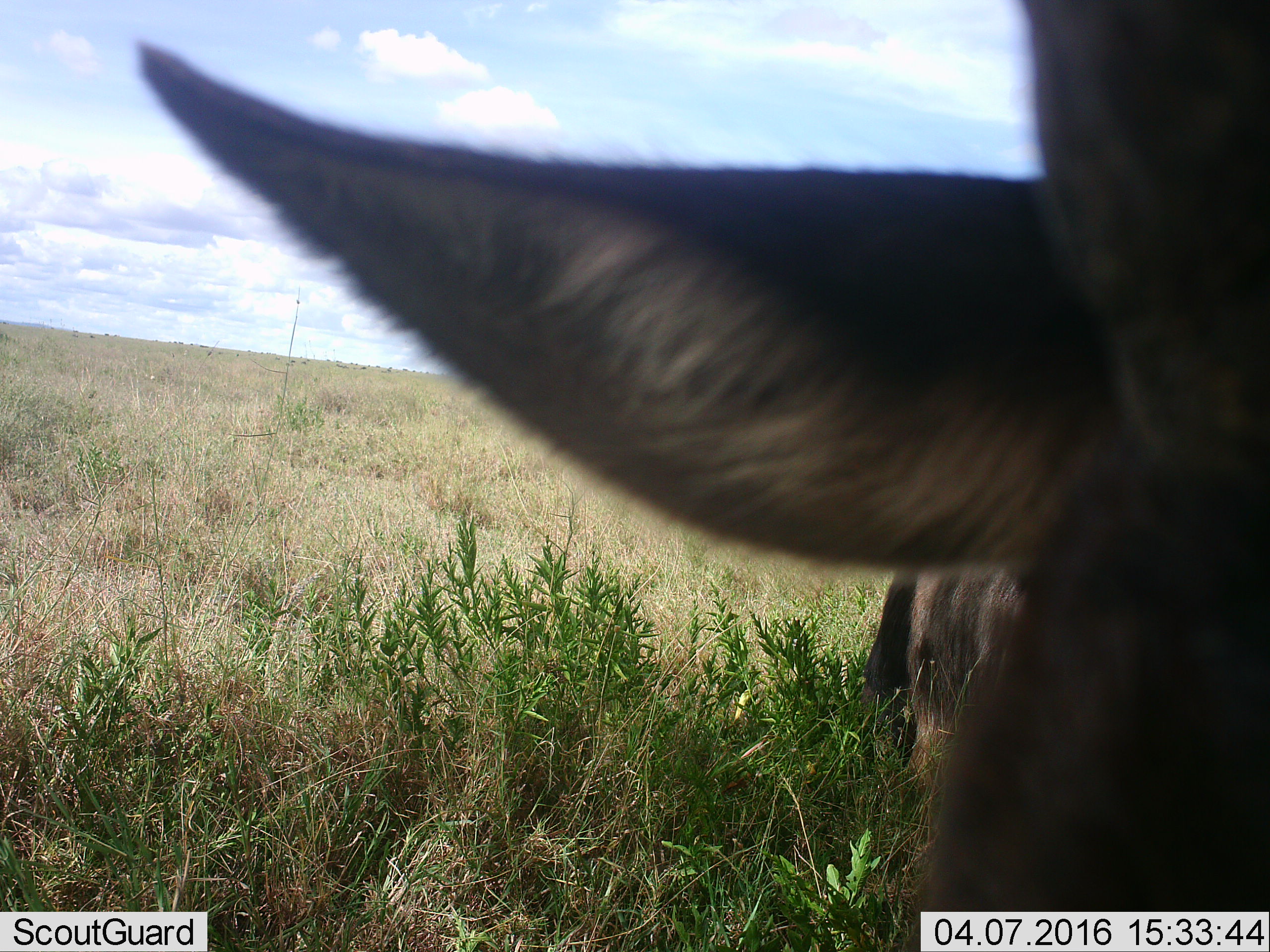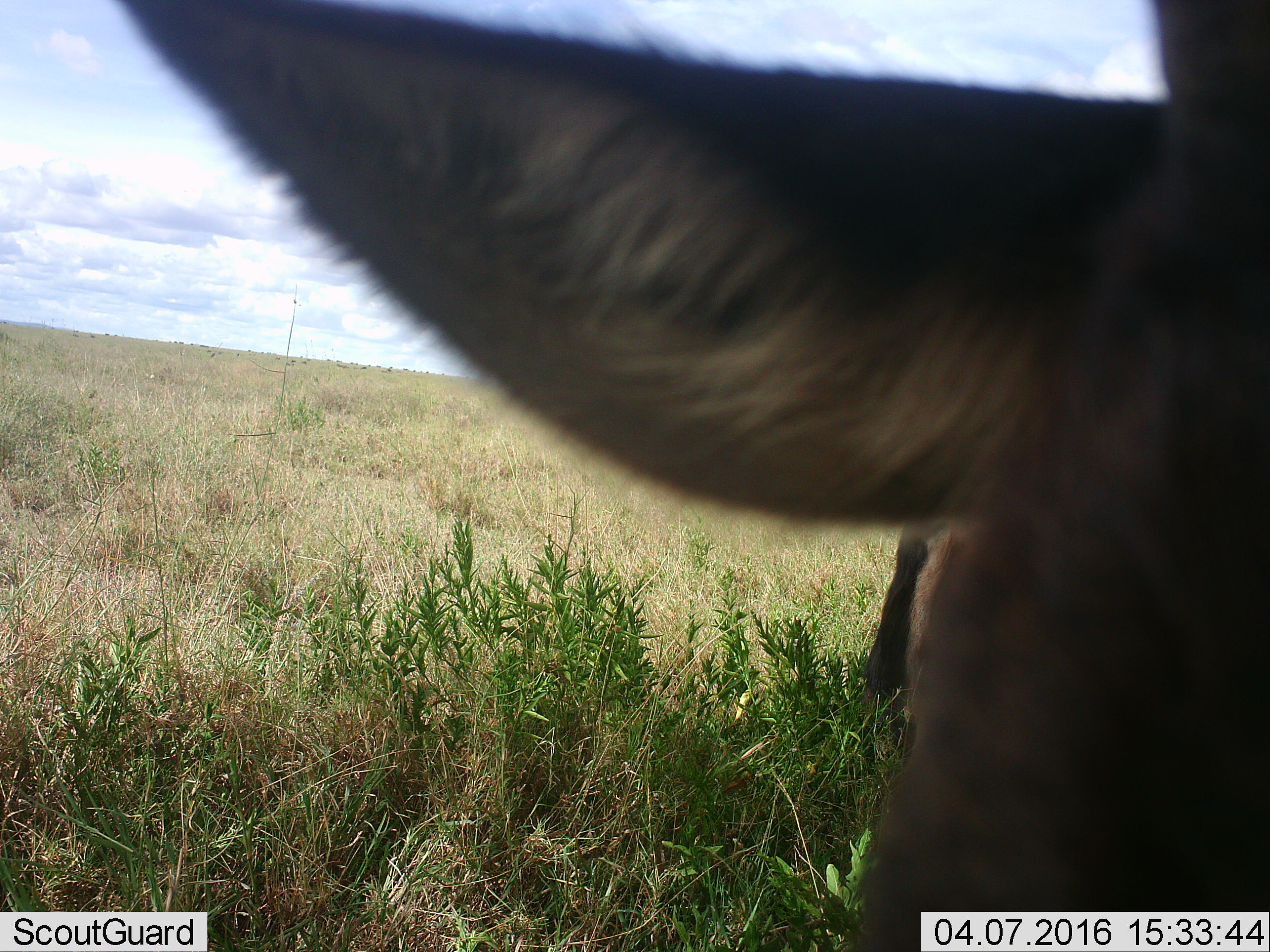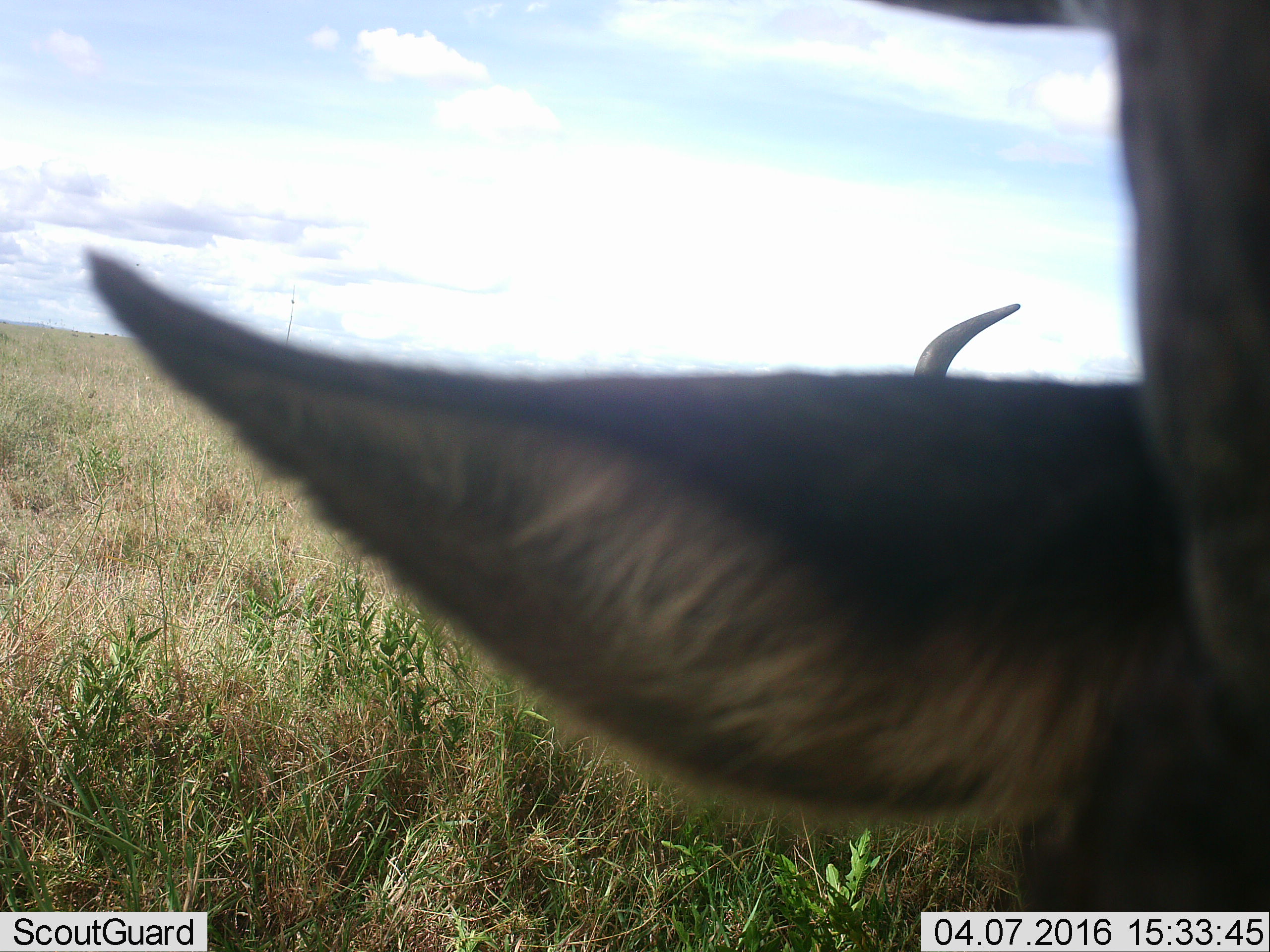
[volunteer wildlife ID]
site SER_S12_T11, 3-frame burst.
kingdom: Animalia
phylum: Chordata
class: Mammalia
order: Artiodactyla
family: Bovidae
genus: Connochaetes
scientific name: Connochaetes taurinus taurinus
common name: blue wildebeest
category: wildebeestblue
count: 2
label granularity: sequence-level